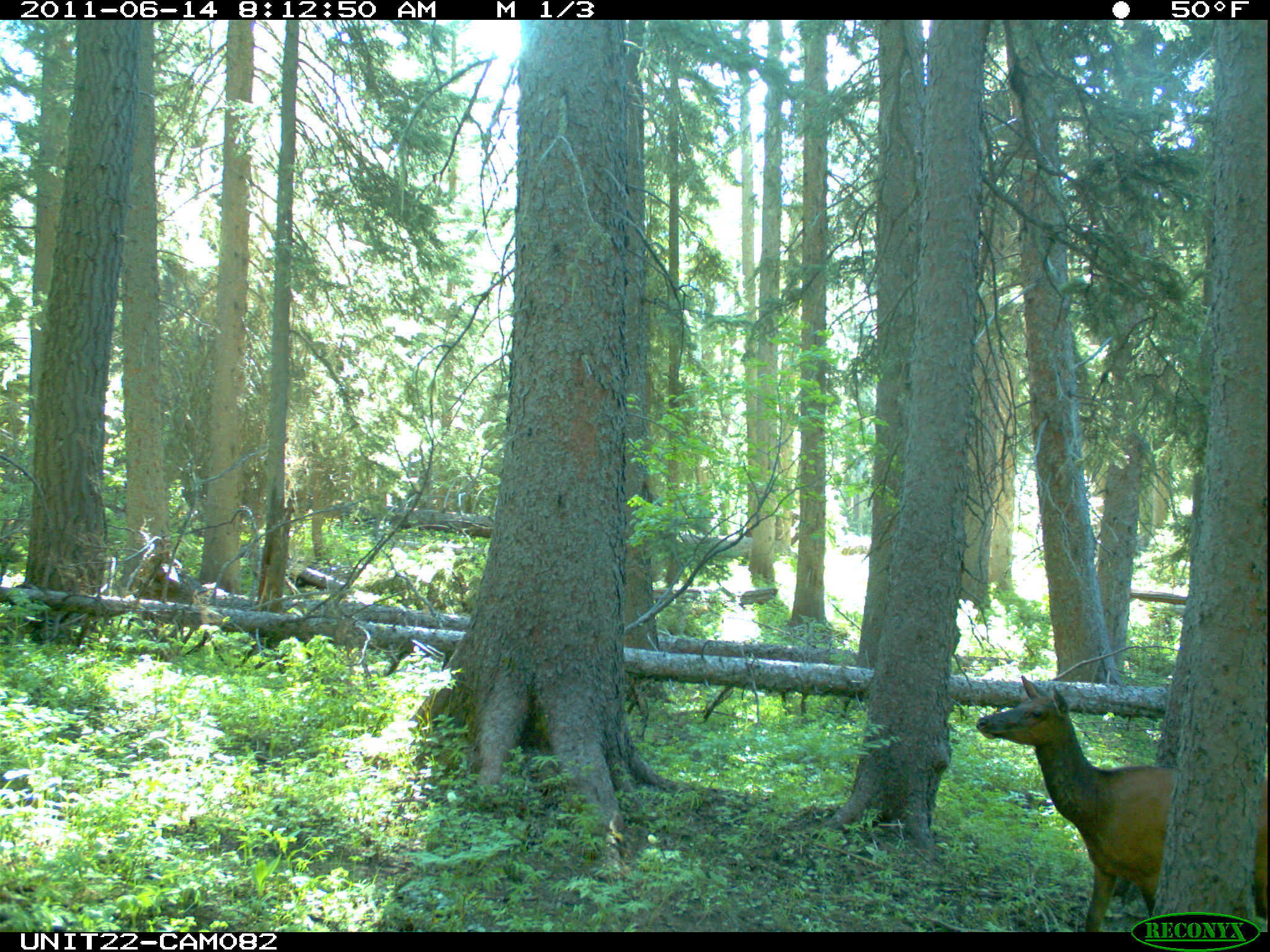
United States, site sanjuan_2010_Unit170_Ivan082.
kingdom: Animalia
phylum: Chordata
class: Mammalia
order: Artiodactyla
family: Cervidae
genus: Cervus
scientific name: Cervus elaphus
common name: red deer